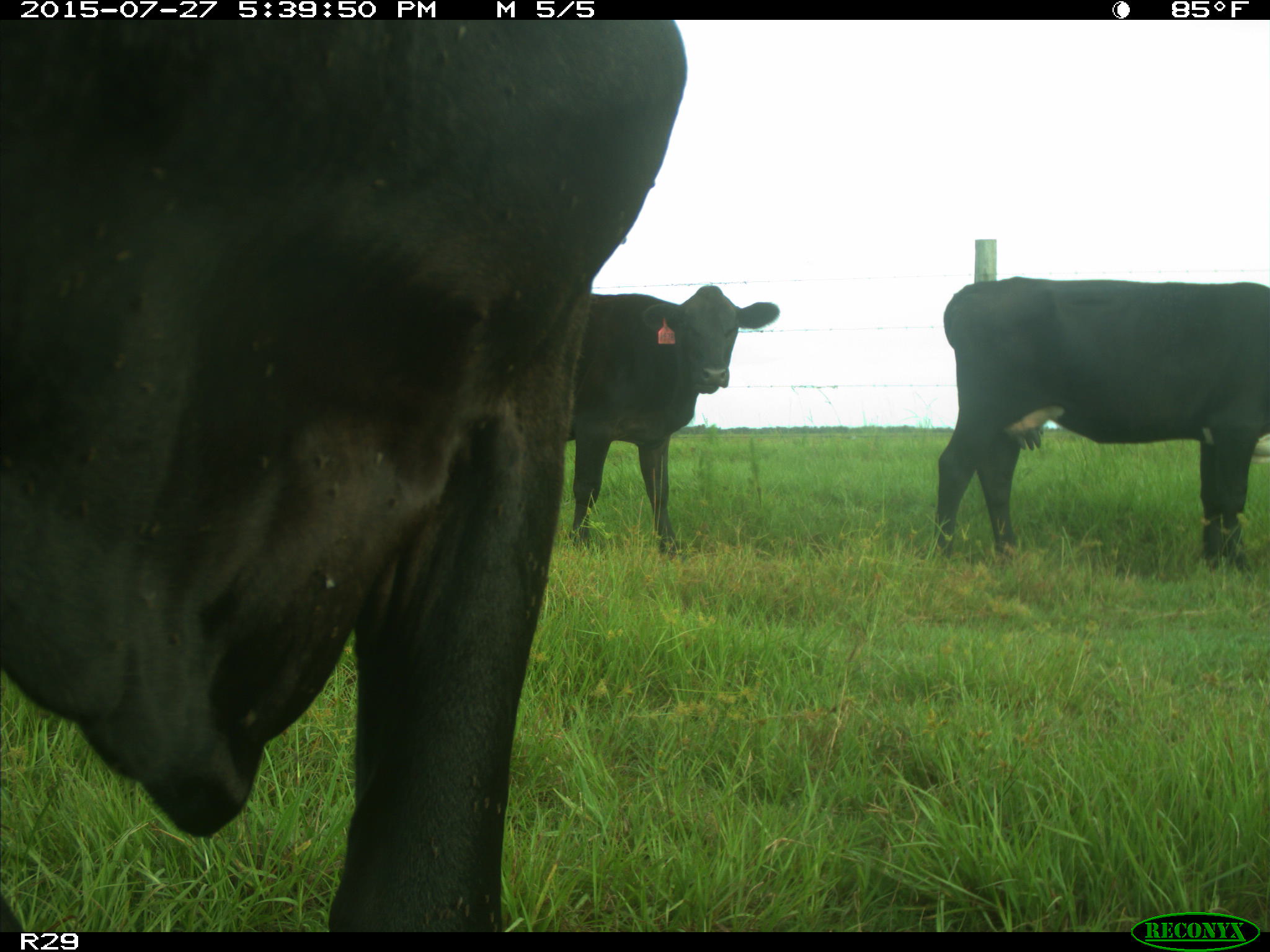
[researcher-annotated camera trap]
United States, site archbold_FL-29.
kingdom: Animalia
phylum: Chordata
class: Mammalia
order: Artiodactyla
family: Bovidae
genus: Bos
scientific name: Bos taurus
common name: domestic cow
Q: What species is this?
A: Bos taurus (domestic cow).